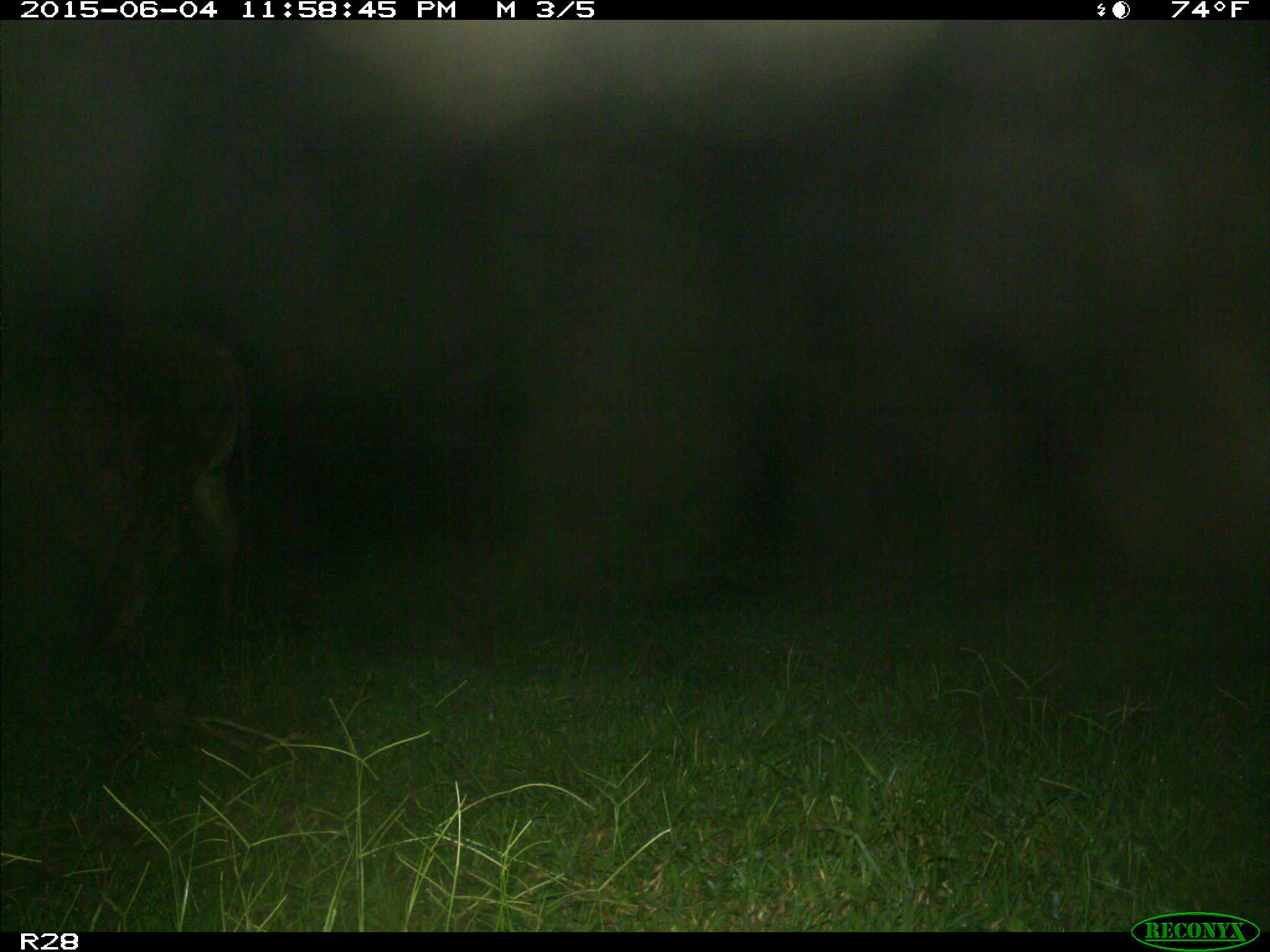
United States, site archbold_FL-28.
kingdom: Animalia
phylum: Chordata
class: Mammalia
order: Artiodactyla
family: Bovidae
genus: Bos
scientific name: Bos taurus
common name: domestic cow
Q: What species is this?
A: Bos taurus (domestic cow).